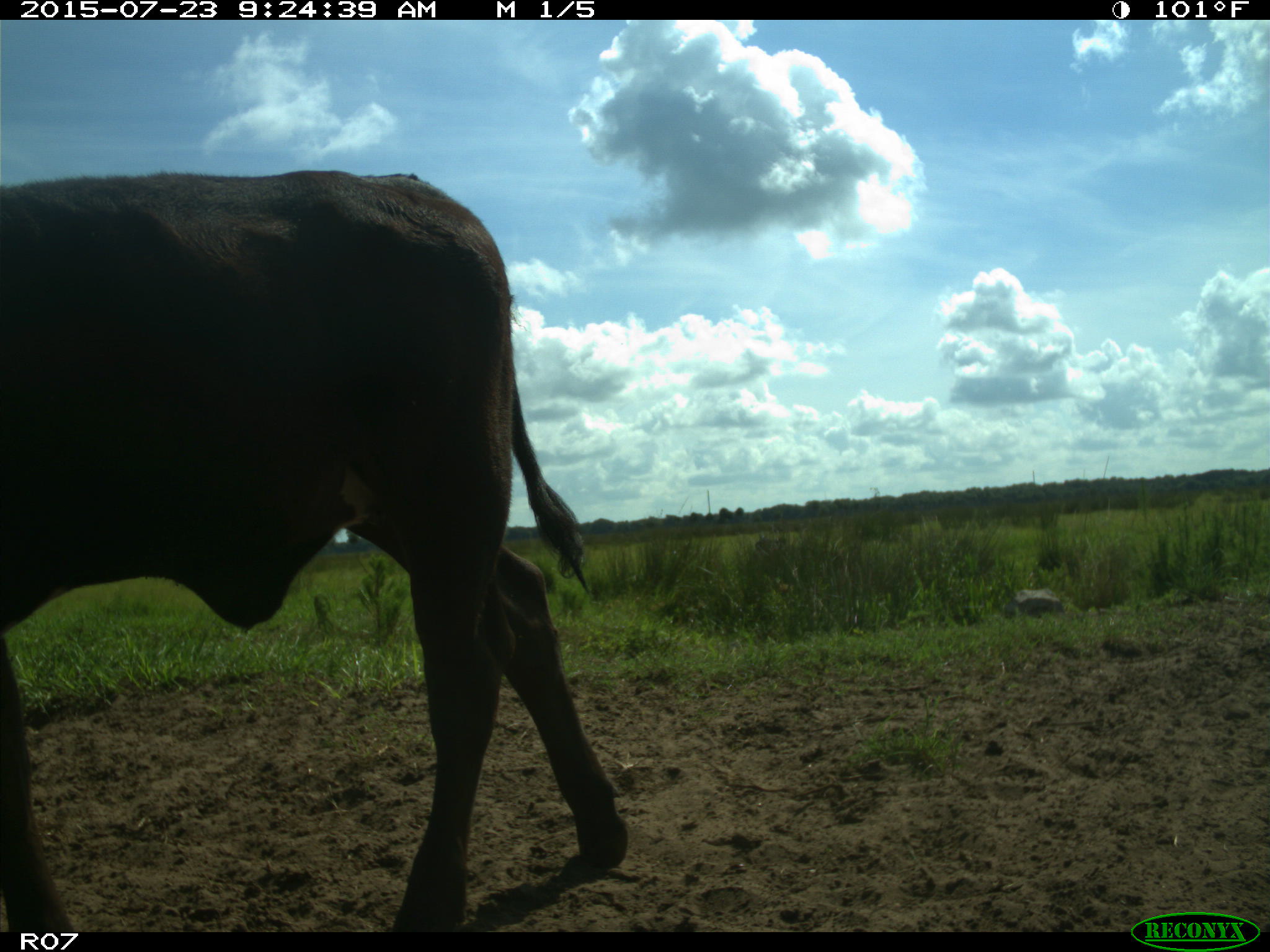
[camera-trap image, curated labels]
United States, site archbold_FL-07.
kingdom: Animalia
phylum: Chordata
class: Mammalia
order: Artiodactyla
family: Bovidae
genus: Bos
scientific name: Bos taurus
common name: domestic cow